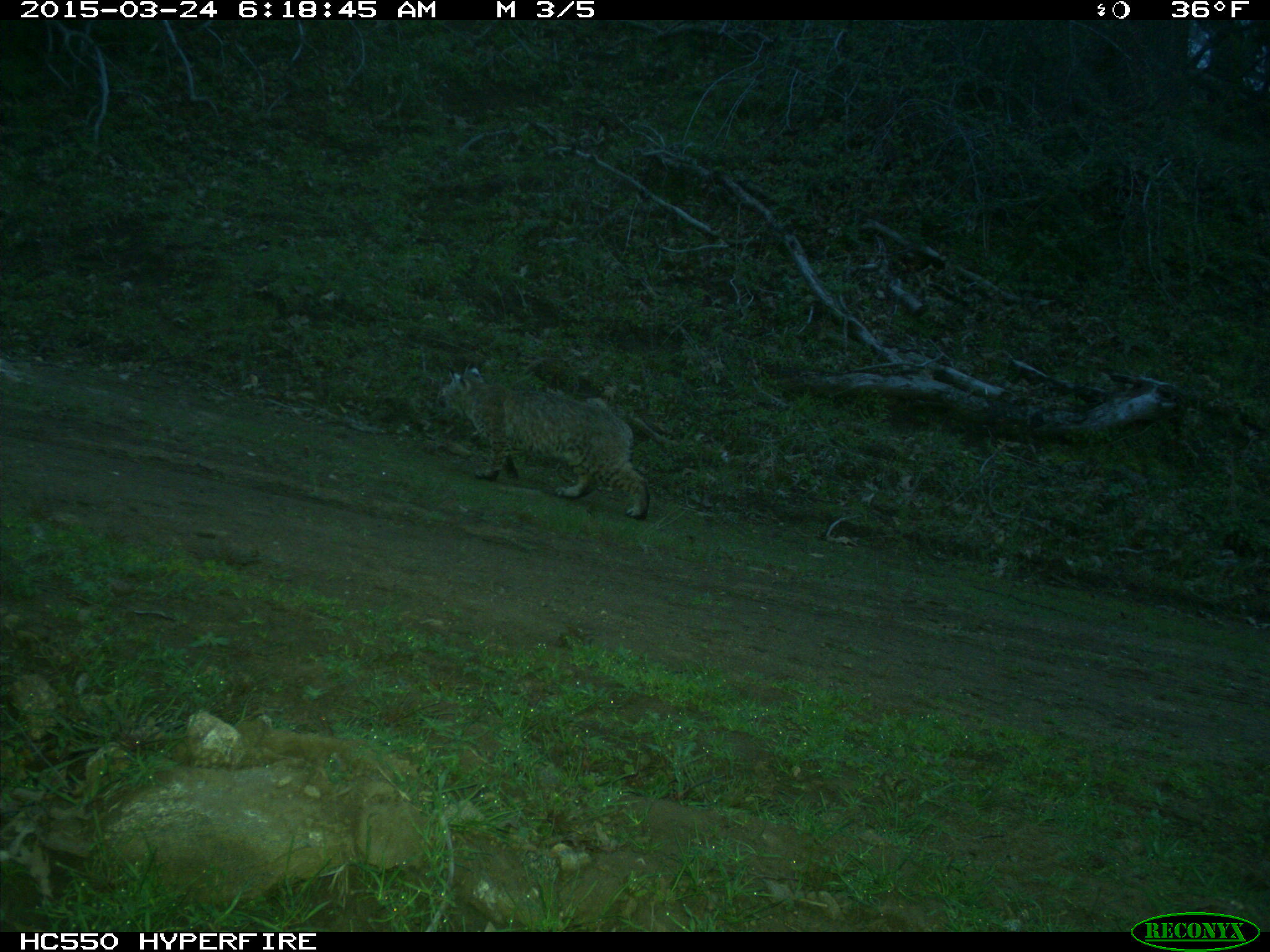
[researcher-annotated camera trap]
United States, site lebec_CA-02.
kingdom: Animalia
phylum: Chordata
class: Mammalia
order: Carnivora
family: Felidae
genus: Lynx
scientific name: Lynx rufus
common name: bobcat